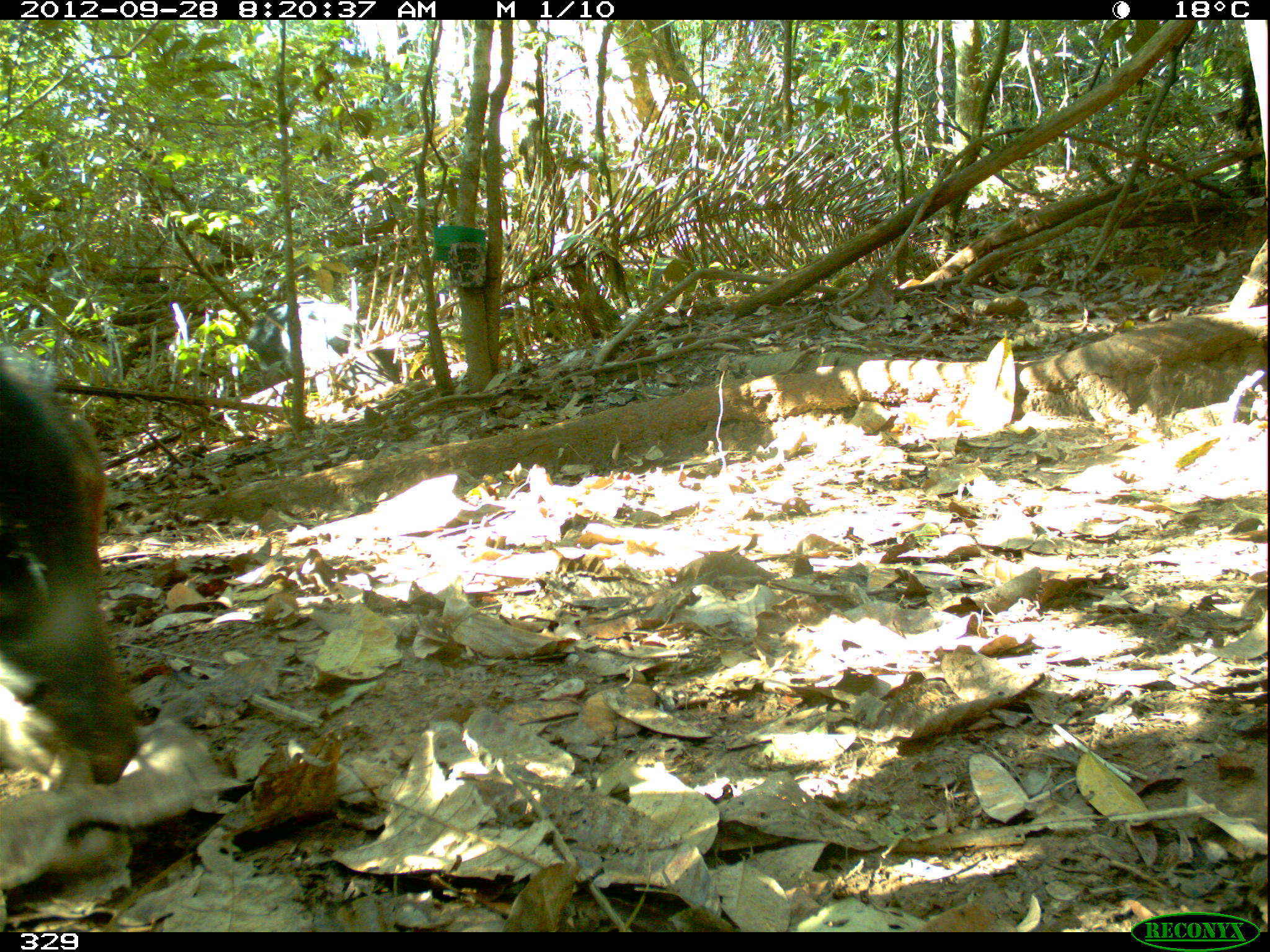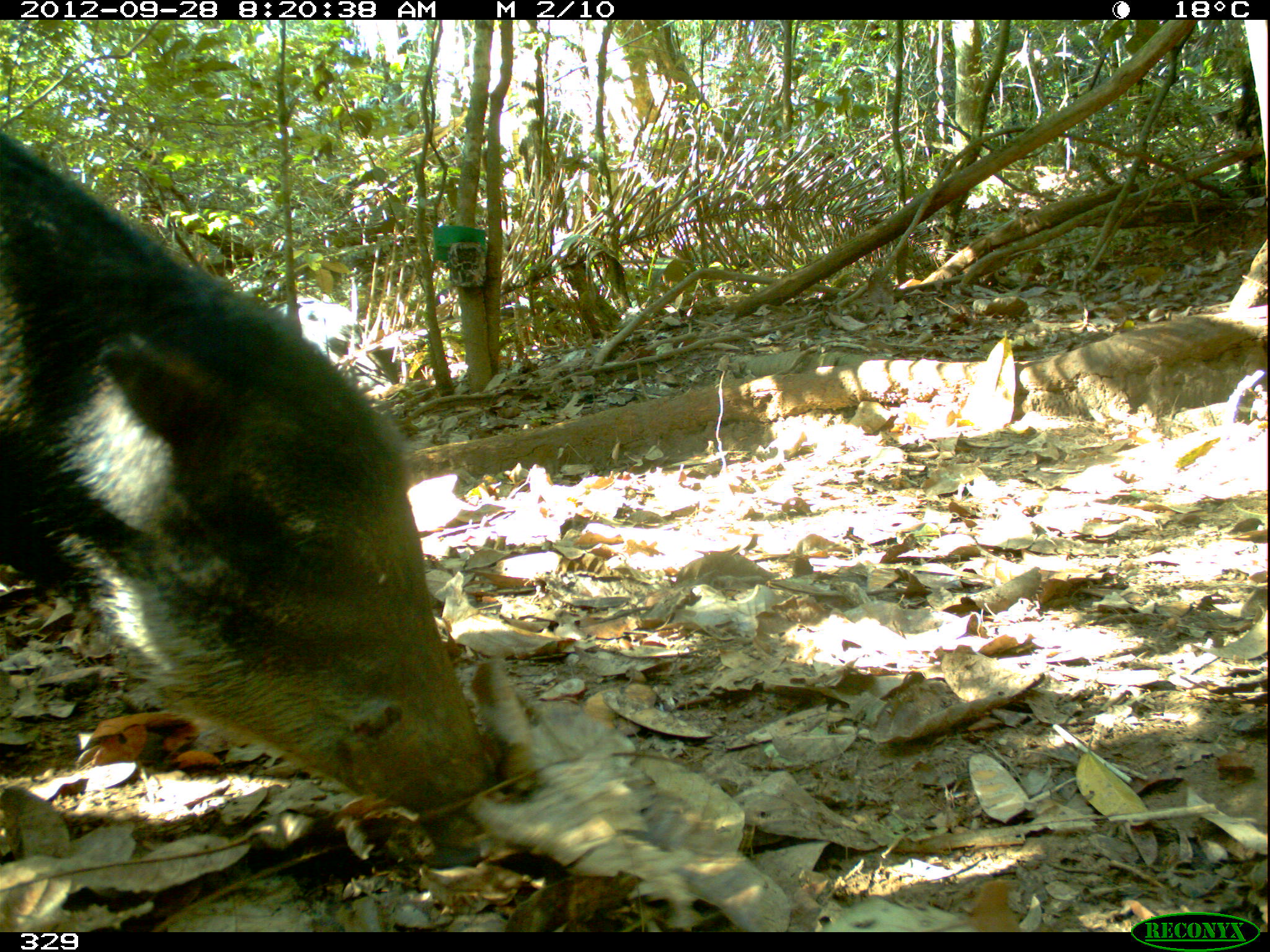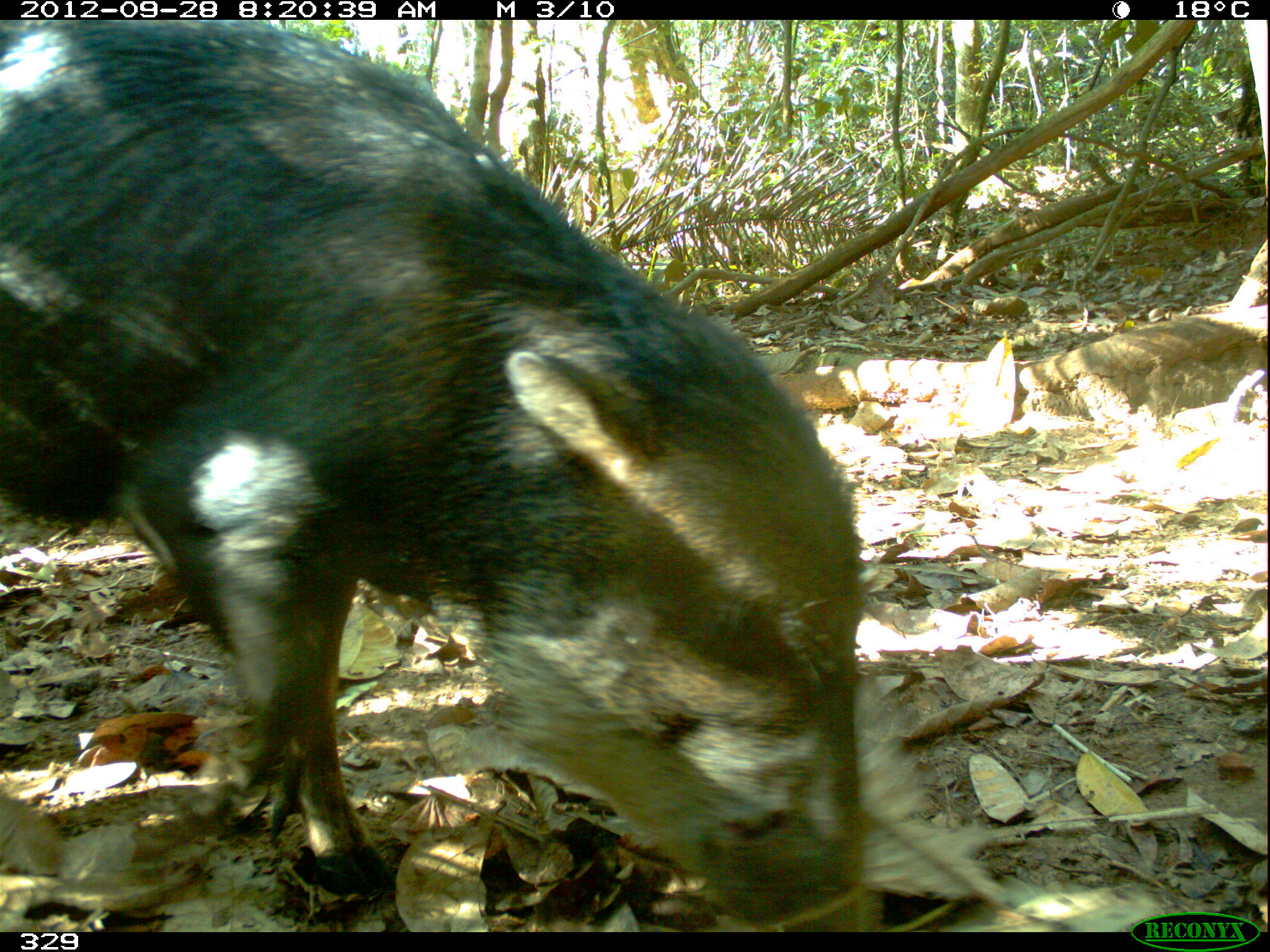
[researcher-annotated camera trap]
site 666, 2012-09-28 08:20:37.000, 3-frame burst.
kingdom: Animalia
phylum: Chordata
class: Mammalia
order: Artiodactyla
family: Tayassuidae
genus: Tayassu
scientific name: Tayassu pecari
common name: white-lipped peccary